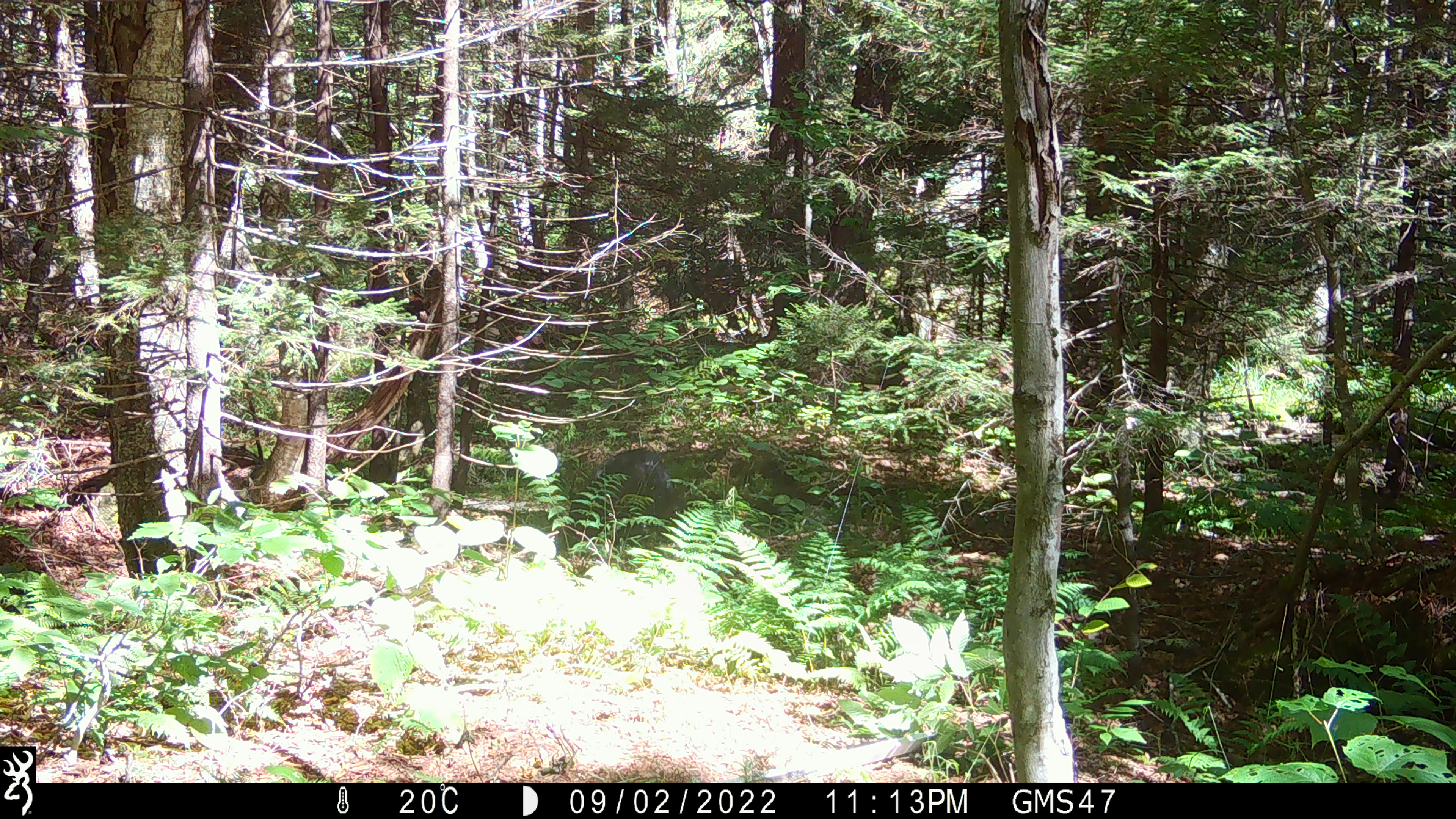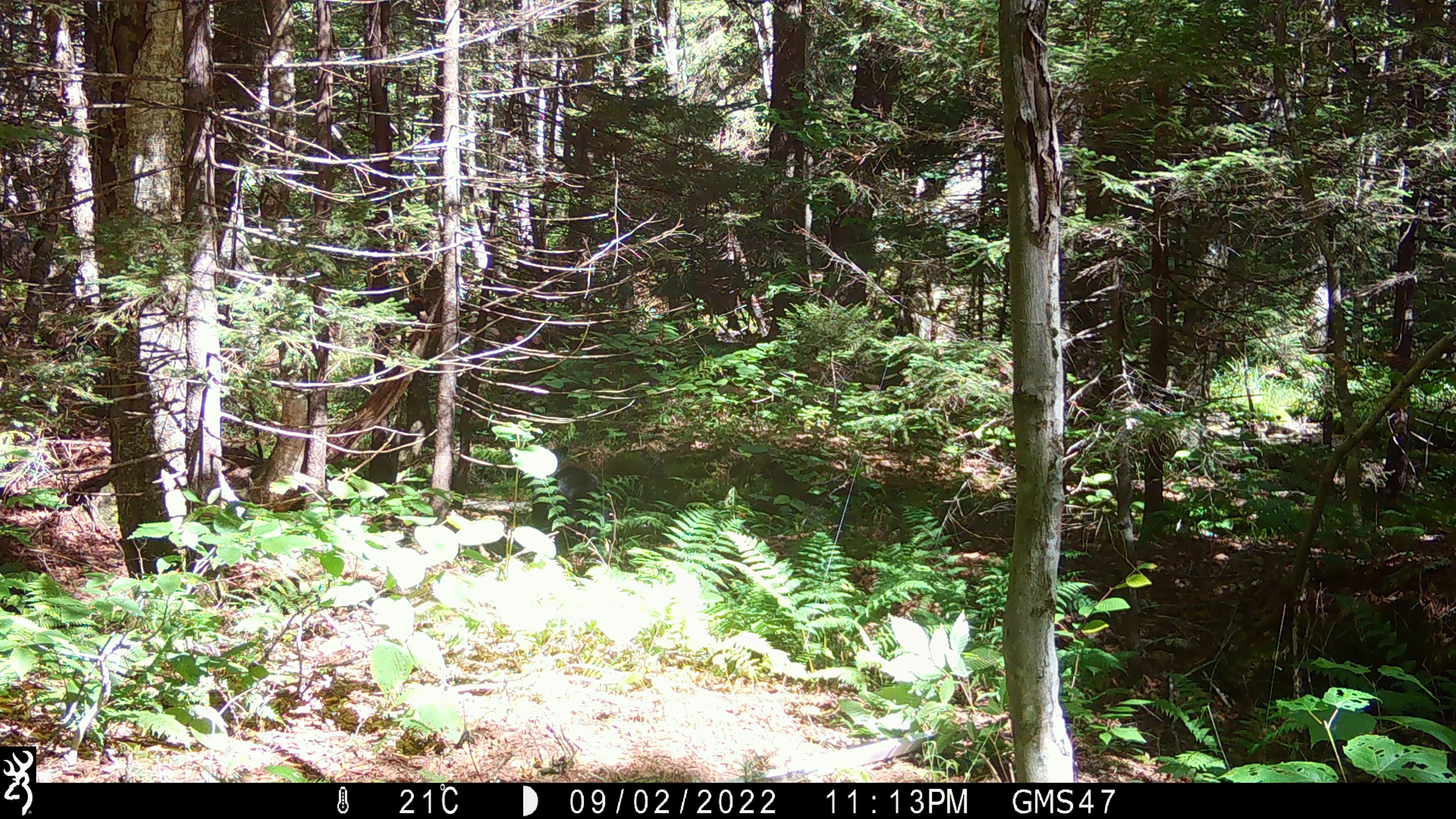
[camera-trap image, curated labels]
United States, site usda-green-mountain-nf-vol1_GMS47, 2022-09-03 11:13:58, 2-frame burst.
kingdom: Animalia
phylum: Chordata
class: Mammalia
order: Carnivora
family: Ursidae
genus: Ursus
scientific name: Ursus americanus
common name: black bear